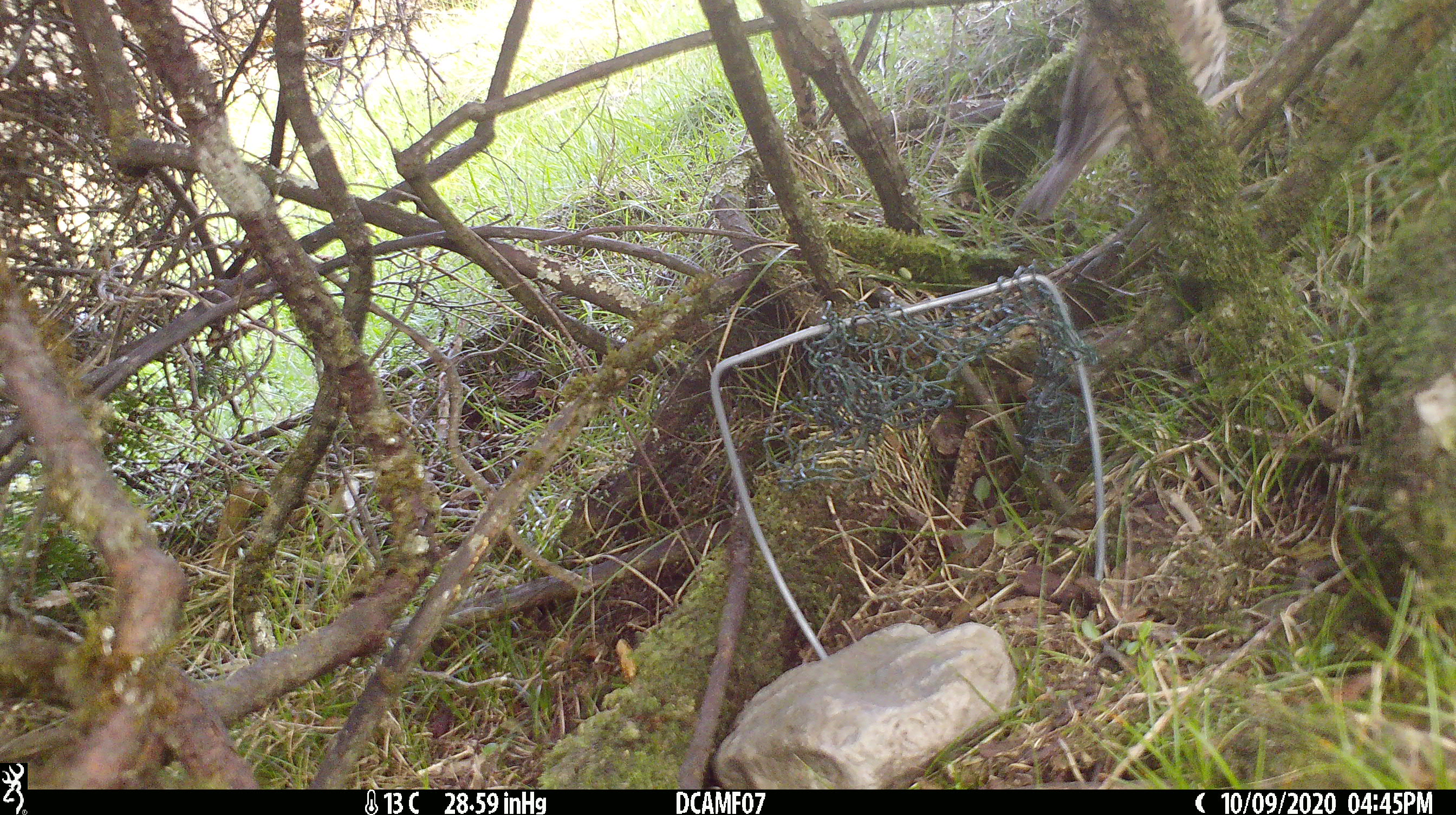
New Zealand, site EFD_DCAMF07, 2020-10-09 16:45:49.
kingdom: Animalia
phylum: Chordata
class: Aves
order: Passeriformes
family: Turdidae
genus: Turdus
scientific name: Turdus philomelos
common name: song thrush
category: thrush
Thrush (song thrush) (Turdus philomelos).